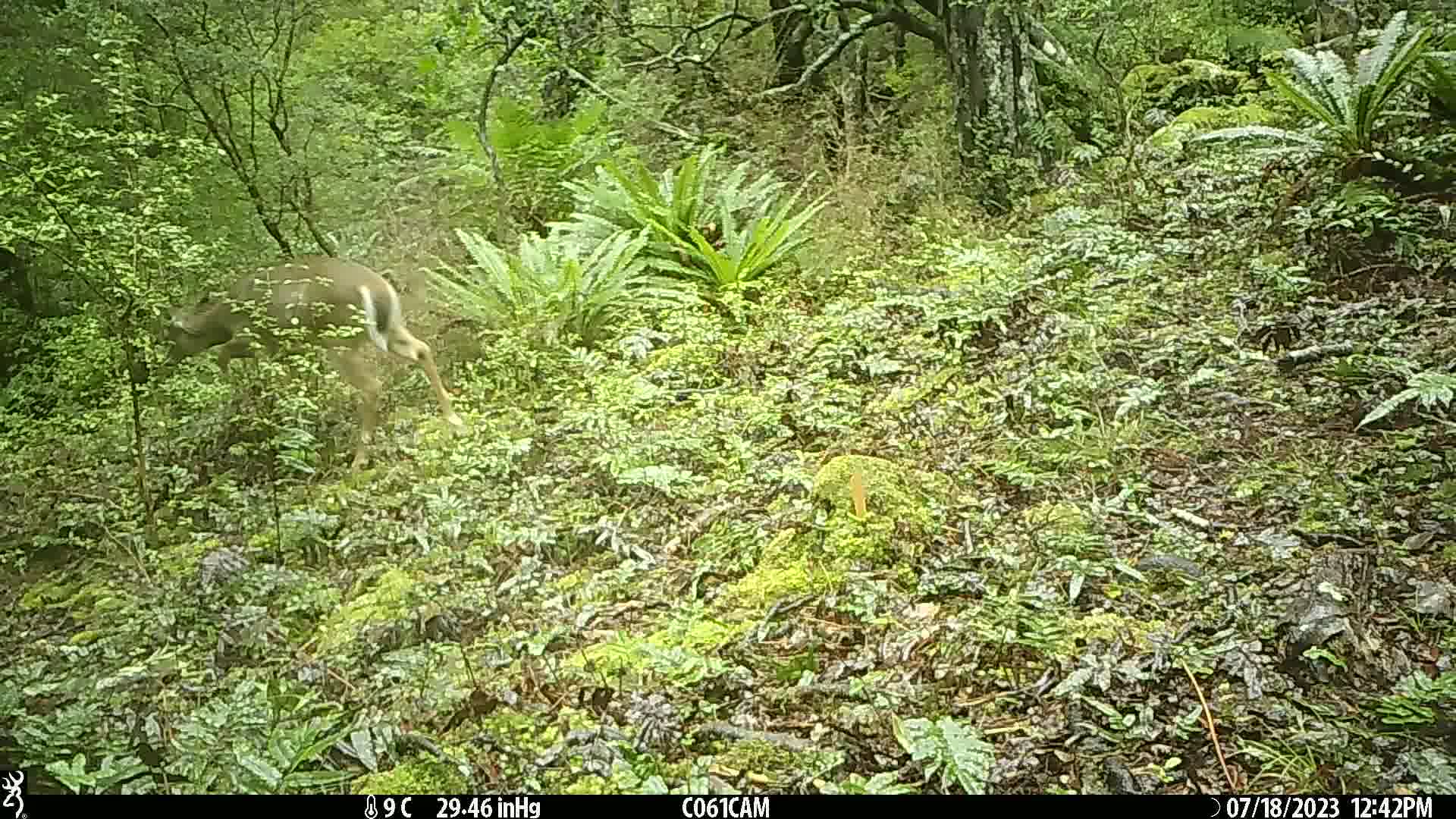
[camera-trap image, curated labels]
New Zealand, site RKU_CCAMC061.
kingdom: Animalia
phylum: Chordata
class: Mammalia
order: Artiodactyla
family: Cervidae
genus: Odocoileus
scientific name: Odocoileus virginianus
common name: white-tailed deer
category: white tailed deer